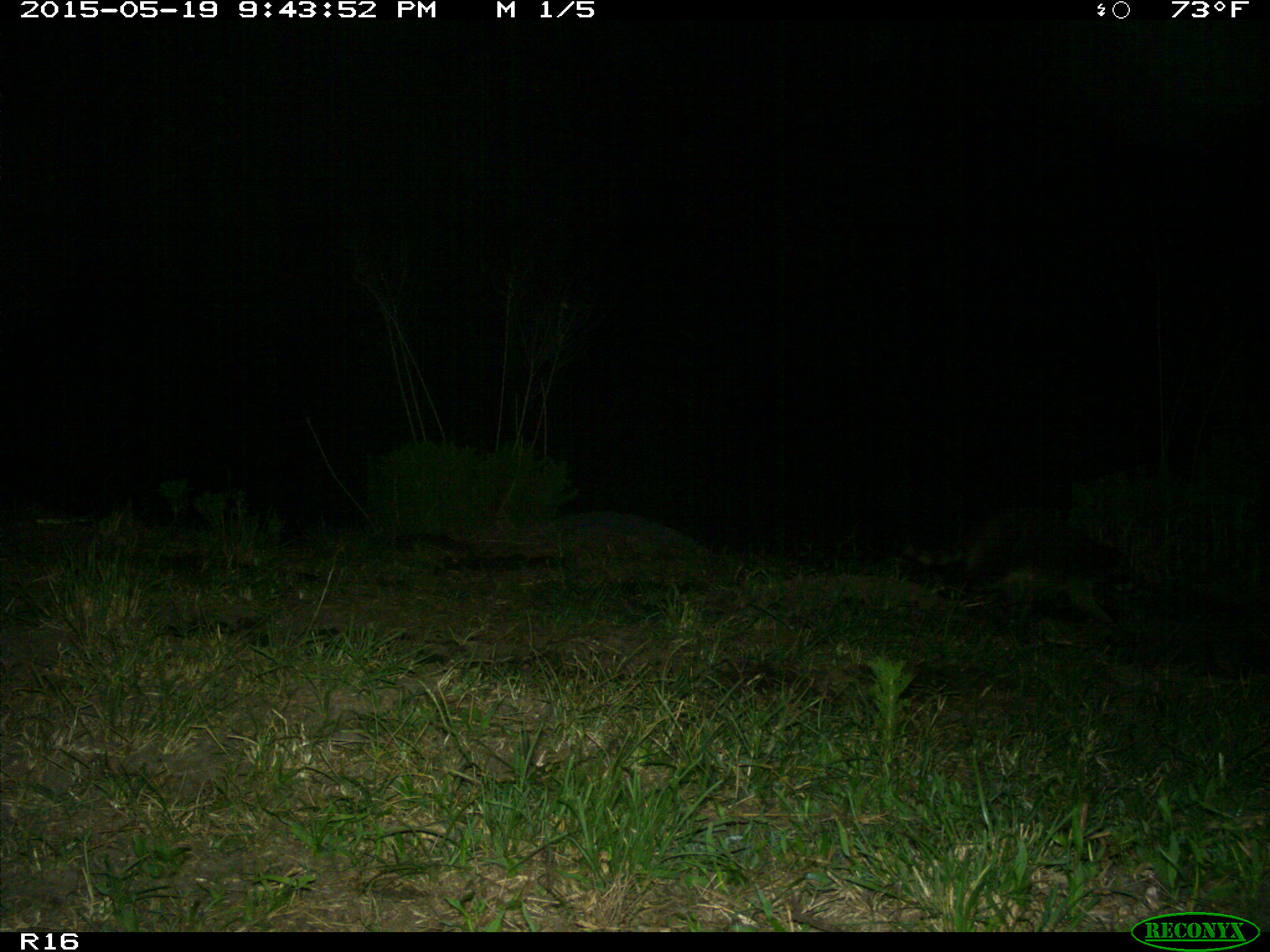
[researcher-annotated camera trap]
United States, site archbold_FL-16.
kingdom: Animalia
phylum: Chordata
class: Mammalia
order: Carnivora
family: Procyonidae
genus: Procyon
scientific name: Procyon lotor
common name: common raccoon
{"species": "Procyon lotor (common raccoon)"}